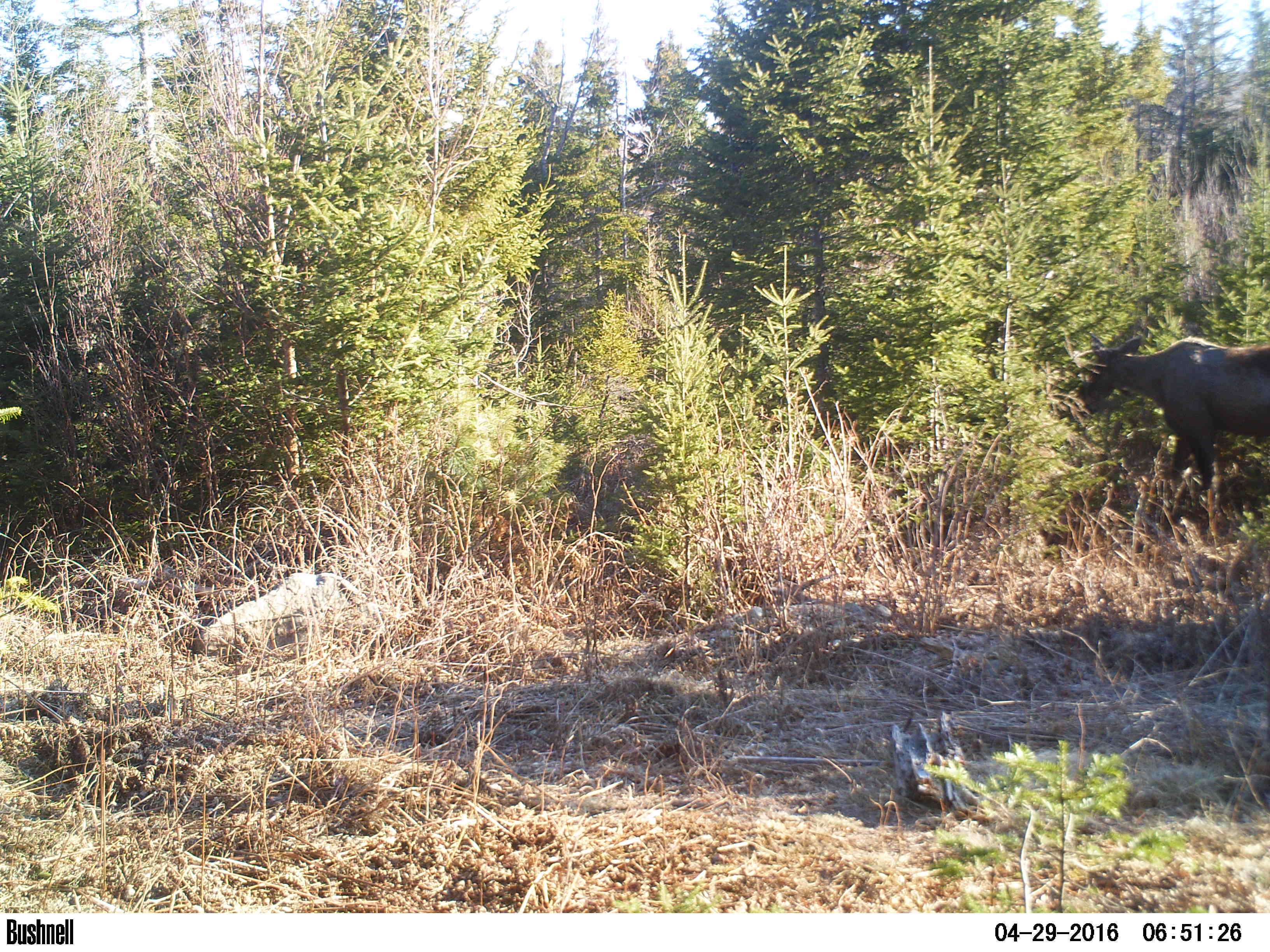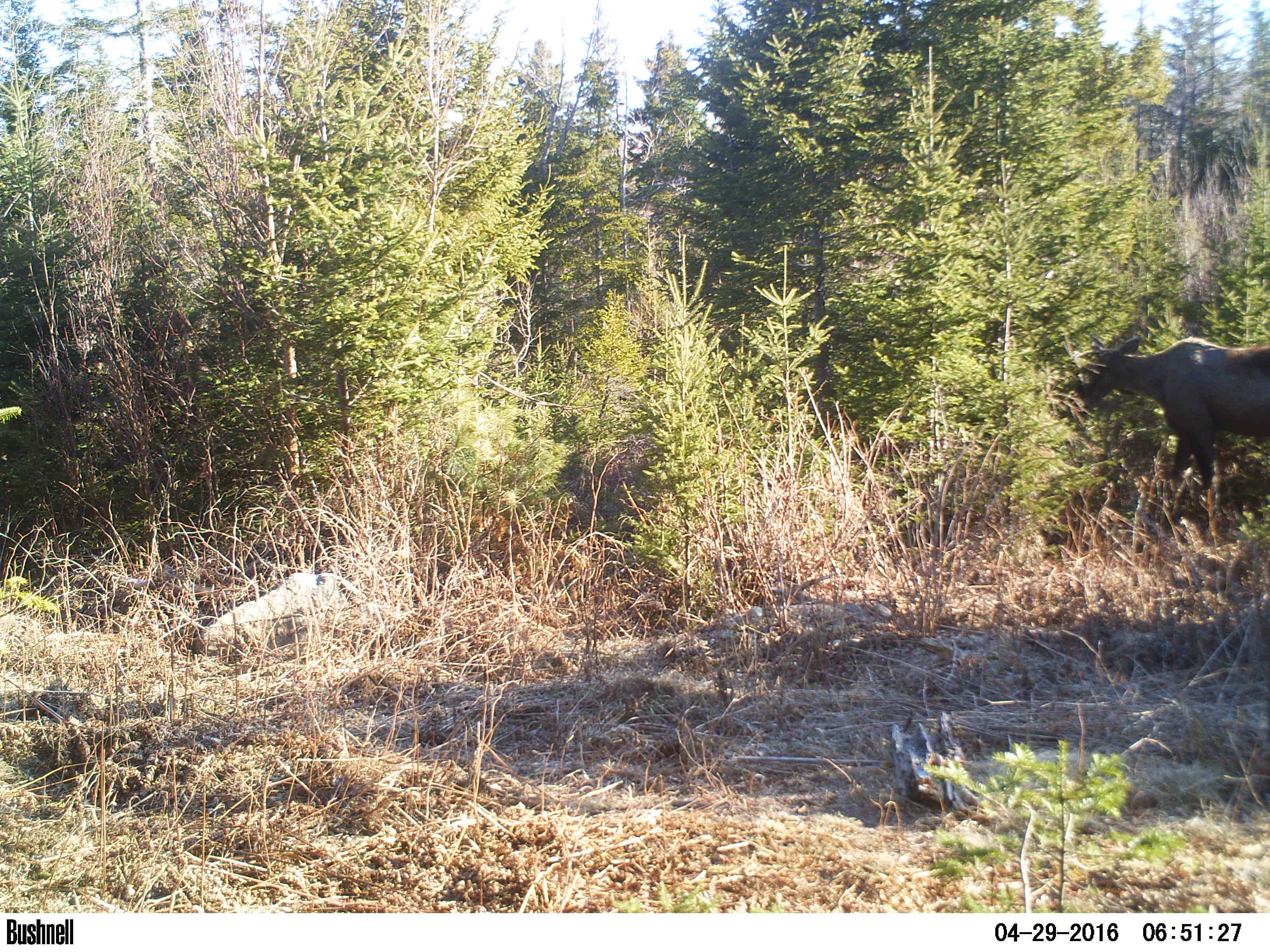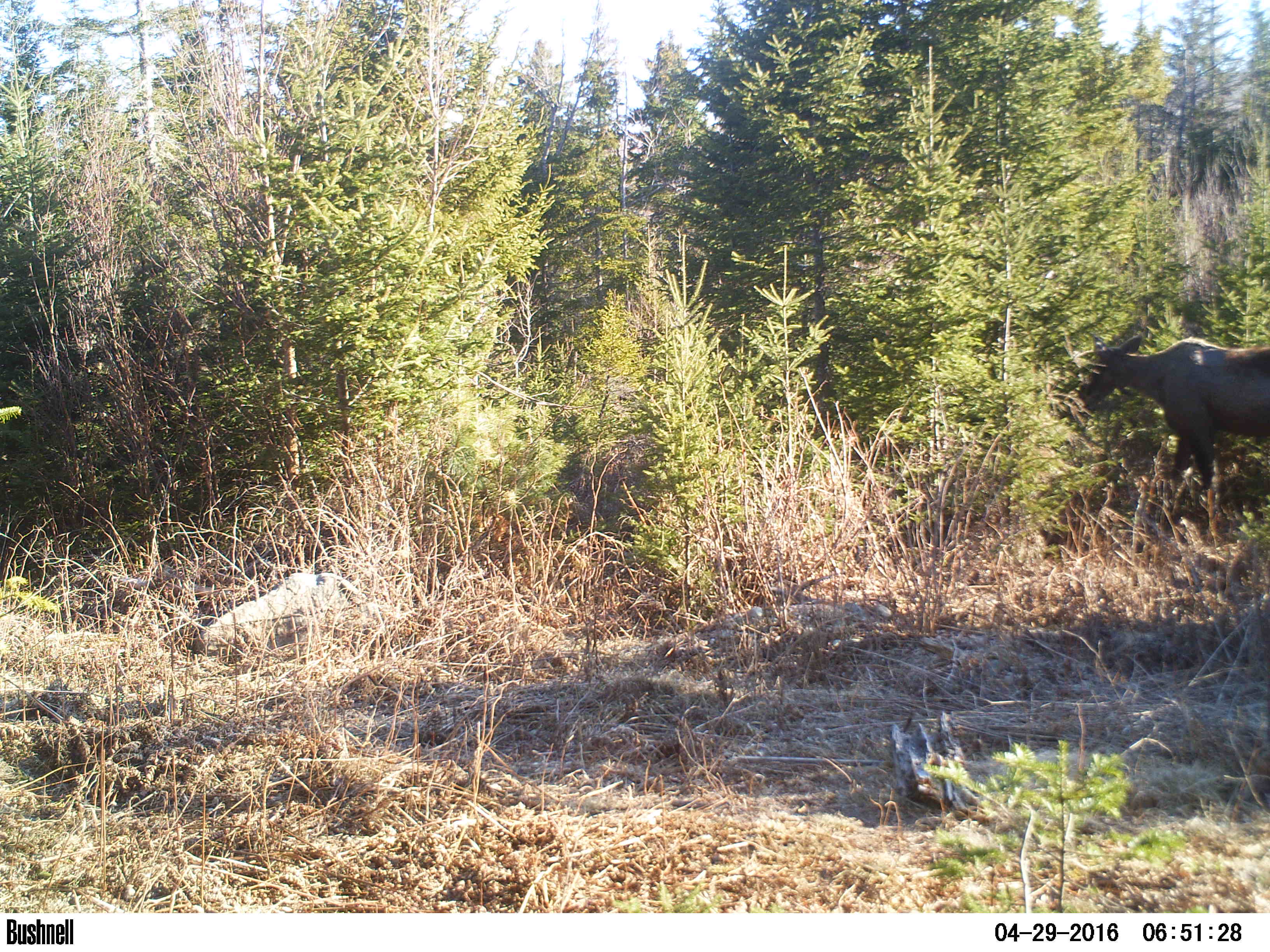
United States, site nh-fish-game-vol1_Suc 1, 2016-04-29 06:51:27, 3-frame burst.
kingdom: Animalia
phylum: Chordata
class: Mammalia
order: Artiodactyla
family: Cervidae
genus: Alces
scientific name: Alces alces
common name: moose